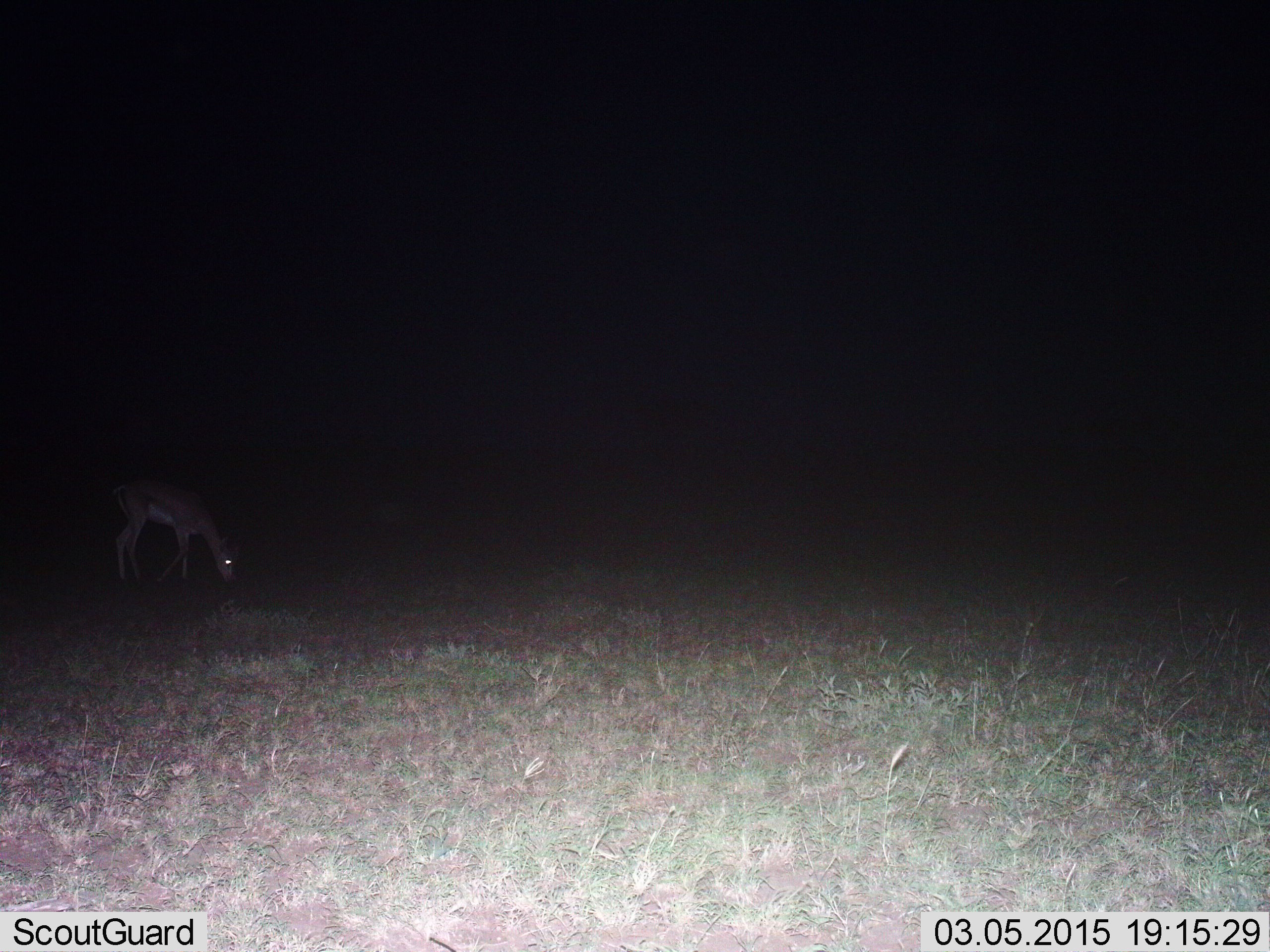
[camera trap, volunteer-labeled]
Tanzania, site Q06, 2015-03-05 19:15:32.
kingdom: Animalia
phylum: Chordata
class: Mammalia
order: Artiodactyla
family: Bovidae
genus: Eudorcas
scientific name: Eudorcas thomsonii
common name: thomson's gazelle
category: gazellethomsons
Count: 1.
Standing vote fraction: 10%.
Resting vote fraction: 0%.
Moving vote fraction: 0%.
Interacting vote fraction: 0%.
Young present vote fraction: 0%.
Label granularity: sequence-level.